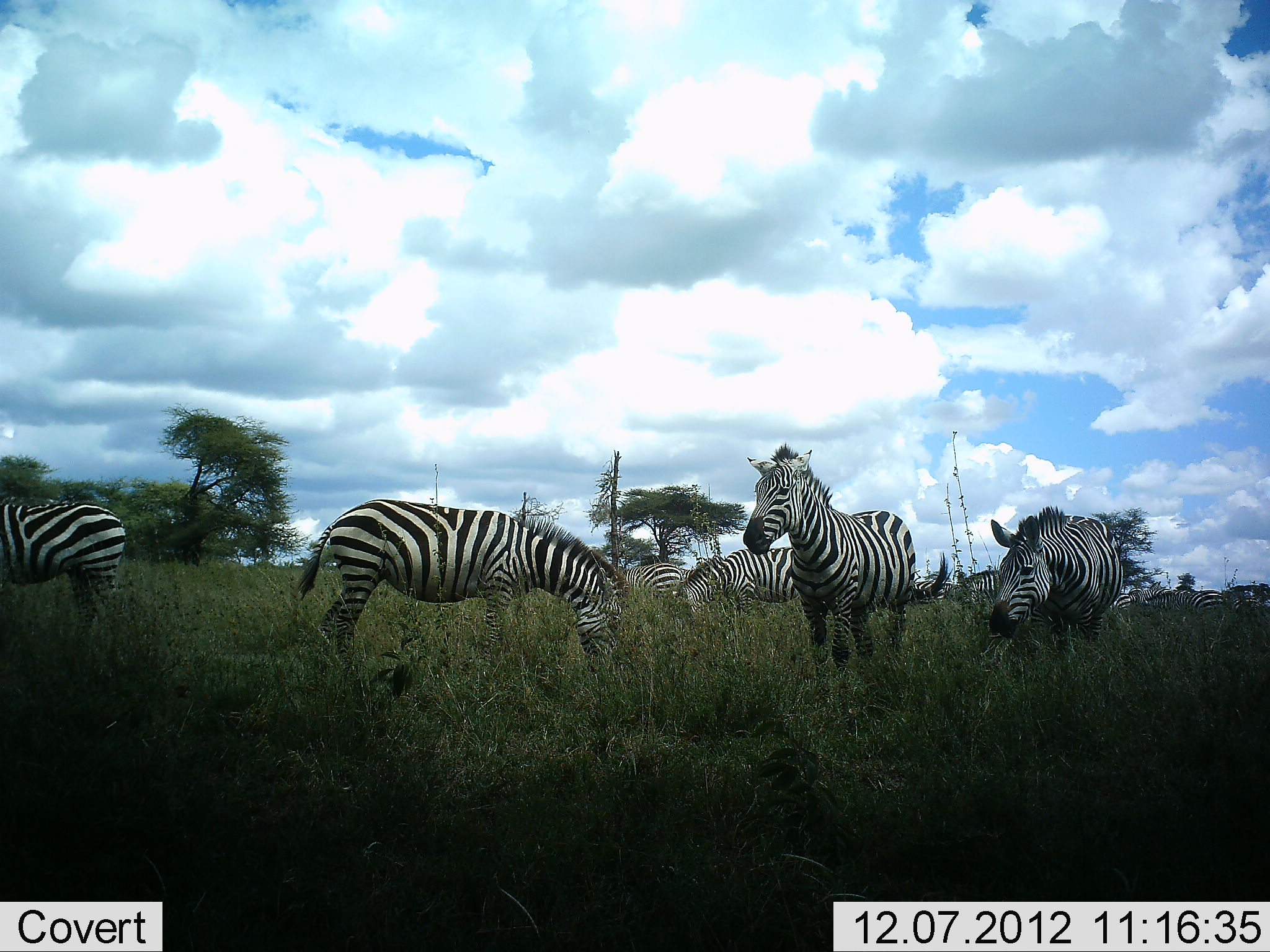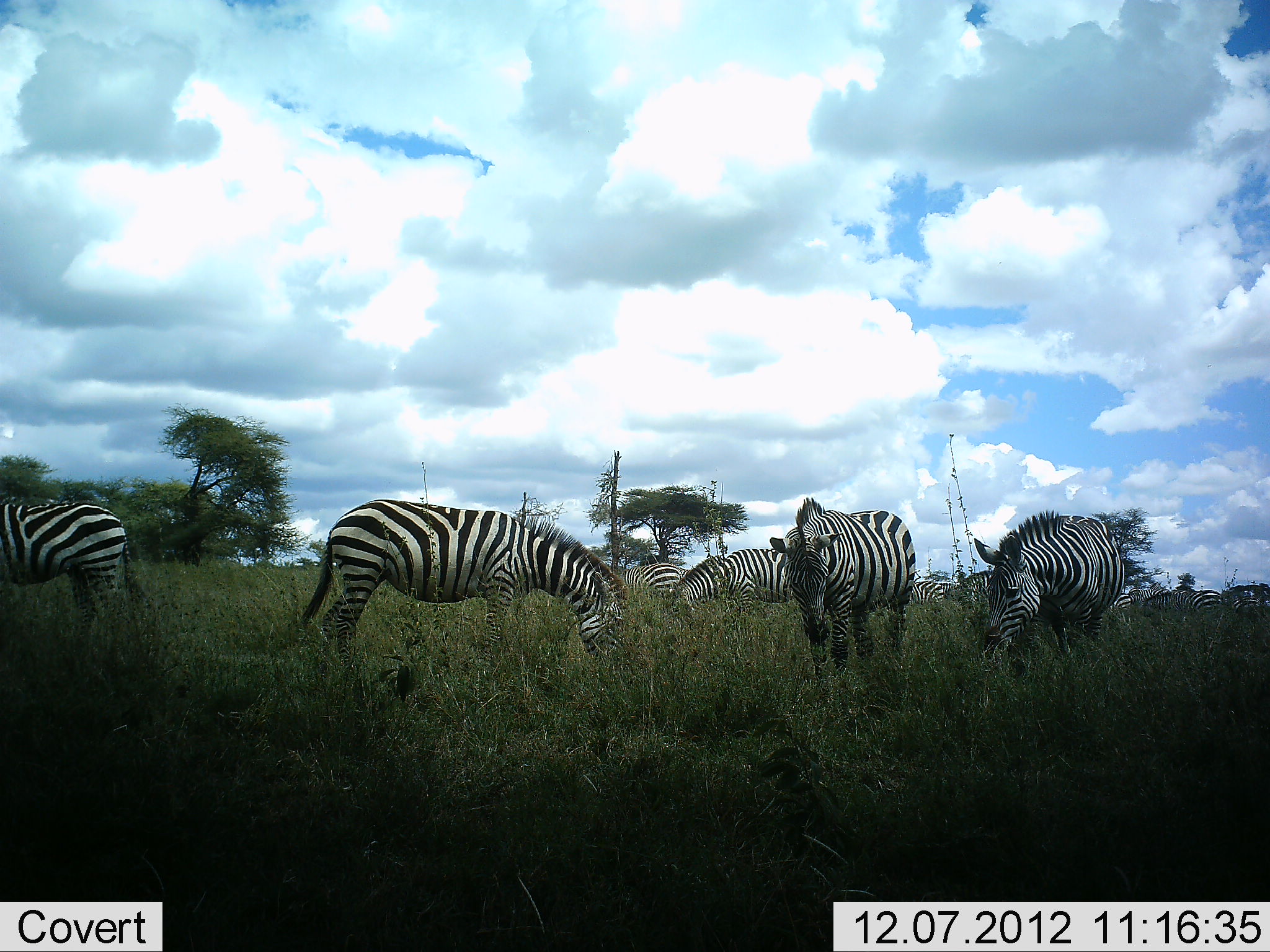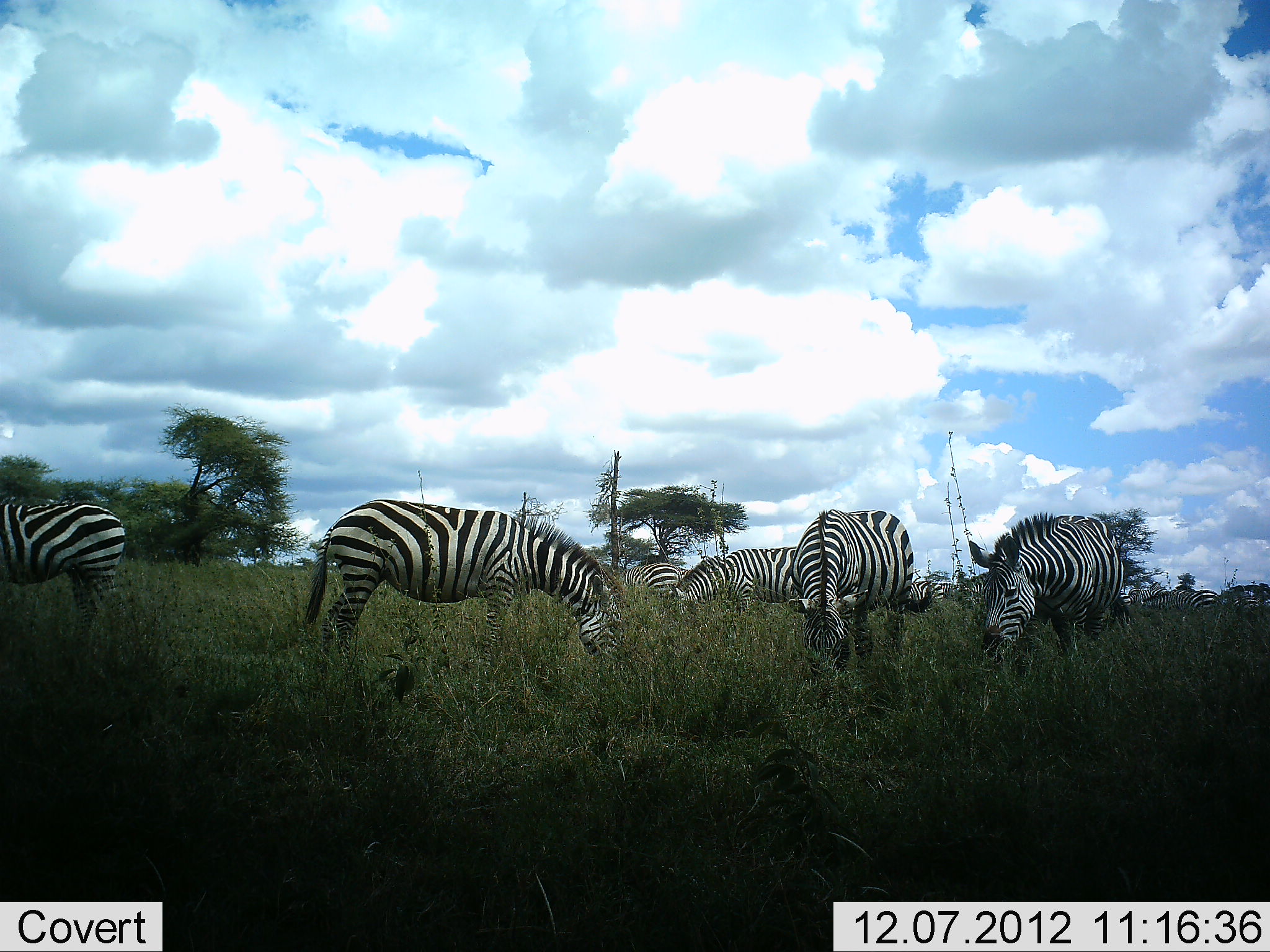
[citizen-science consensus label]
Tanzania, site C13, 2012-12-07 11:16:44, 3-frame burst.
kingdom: Animalia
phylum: Chordata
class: Mammalia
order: Perissodactyla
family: Equidae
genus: Equus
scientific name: Equus quagga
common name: plains zebra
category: zebra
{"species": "zebra (plains zebra) (Equus quagga)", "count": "10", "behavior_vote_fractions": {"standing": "40%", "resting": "0%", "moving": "10%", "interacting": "10%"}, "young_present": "0%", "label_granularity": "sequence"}